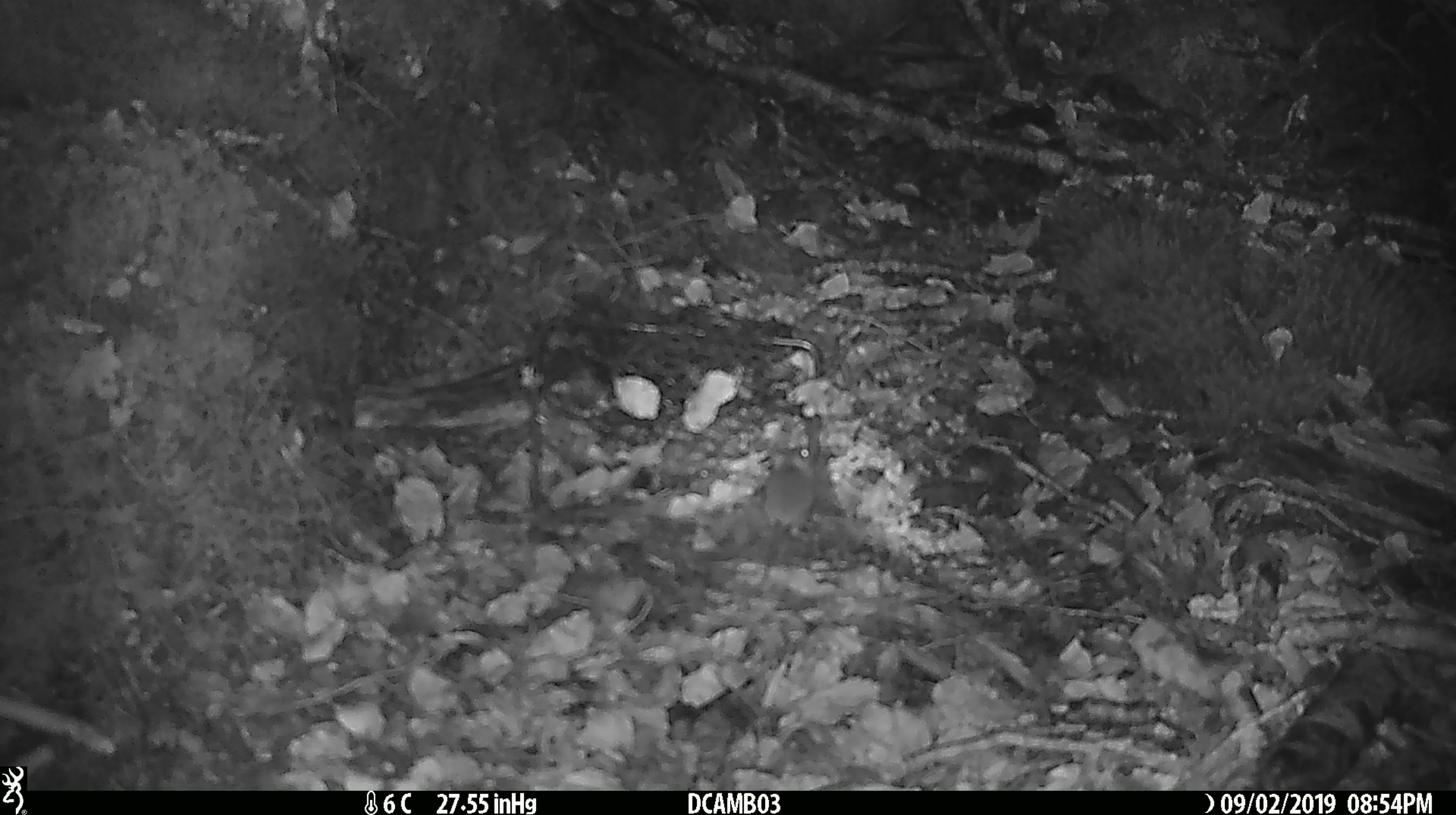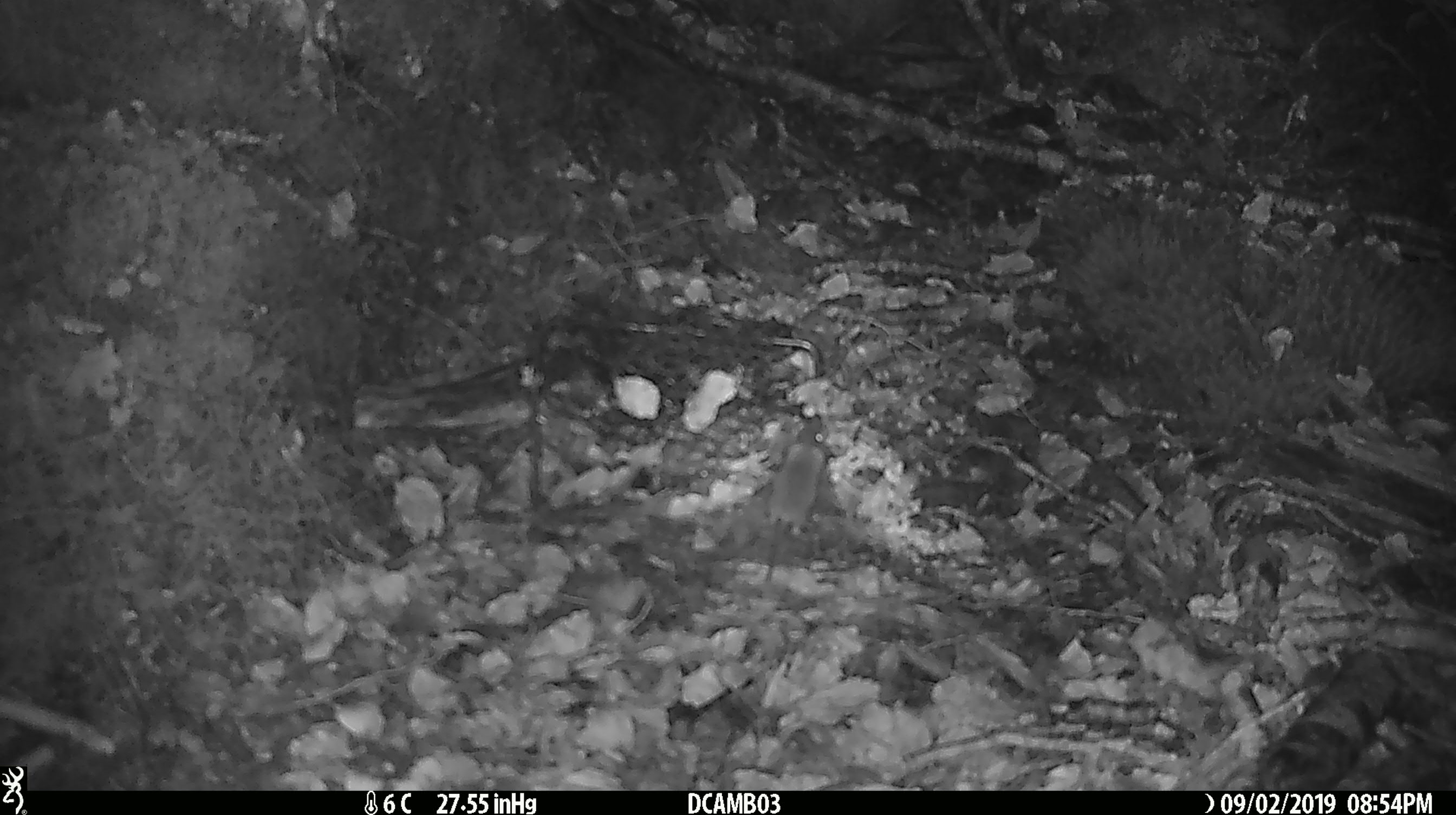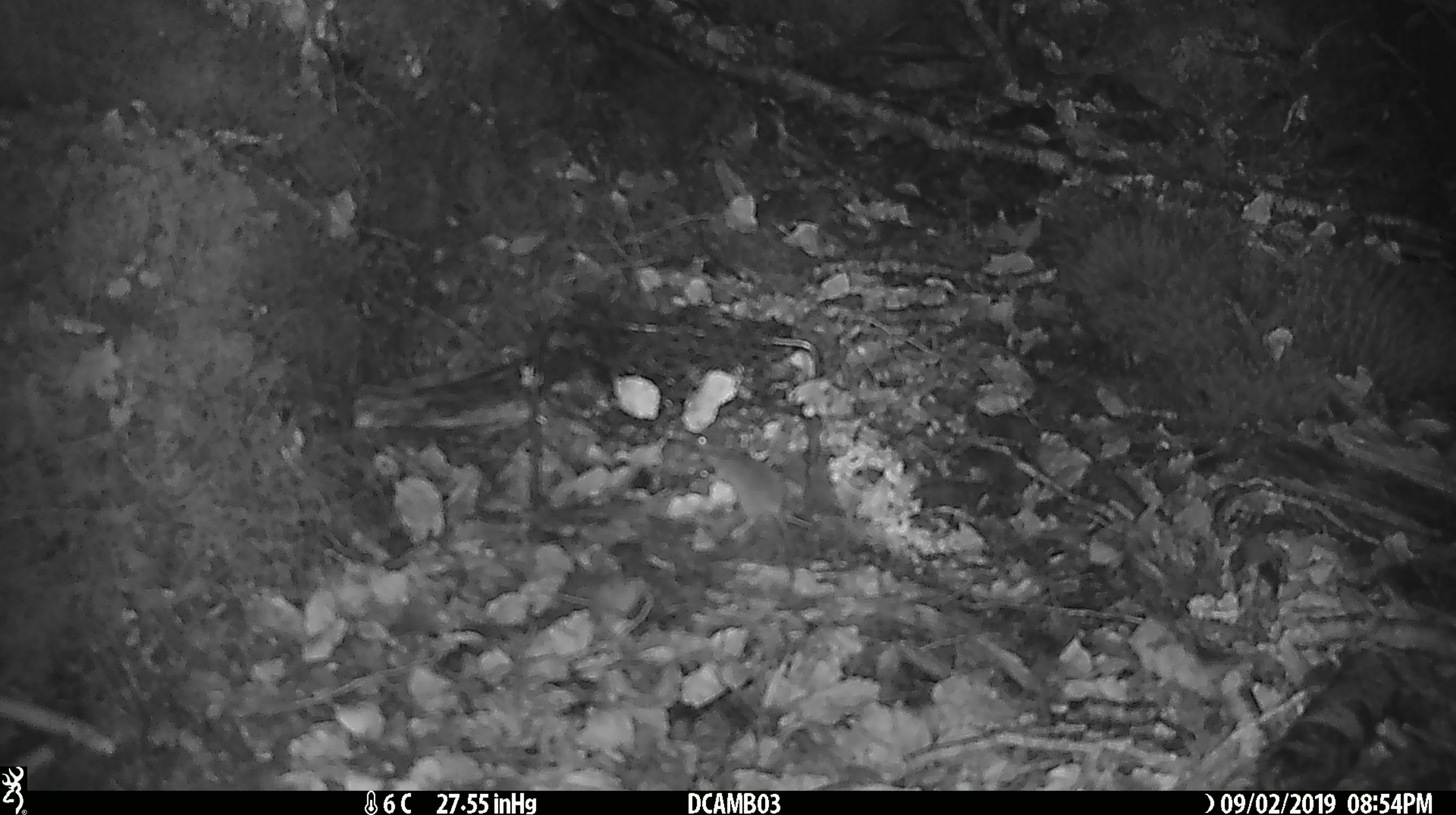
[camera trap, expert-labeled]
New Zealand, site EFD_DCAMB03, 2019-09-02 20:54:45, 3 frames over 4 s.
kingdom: Animalia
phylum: Chordata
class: Mammalia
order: Rodentia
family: Muridae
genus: Mus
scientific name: Mus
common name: mouse